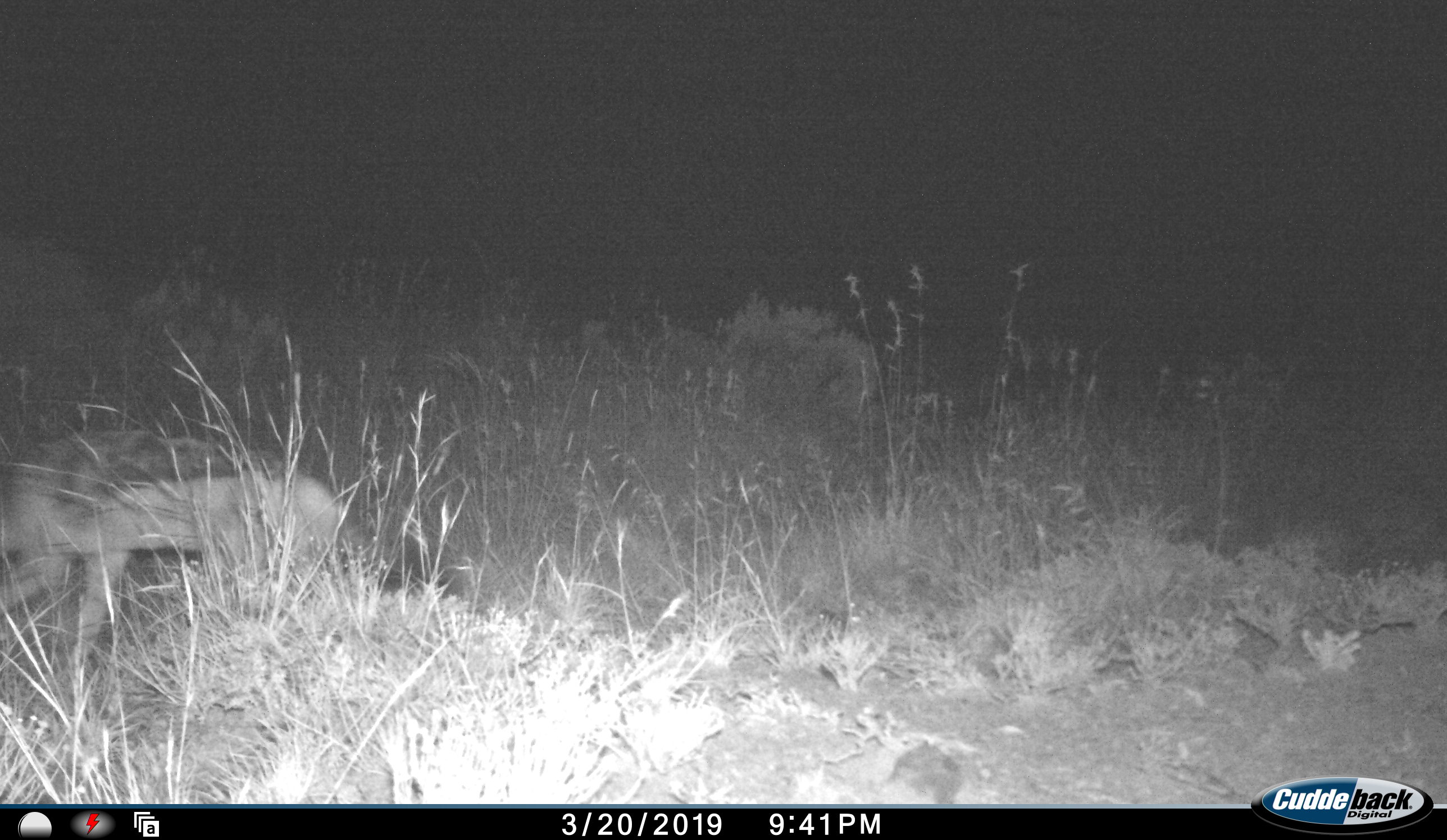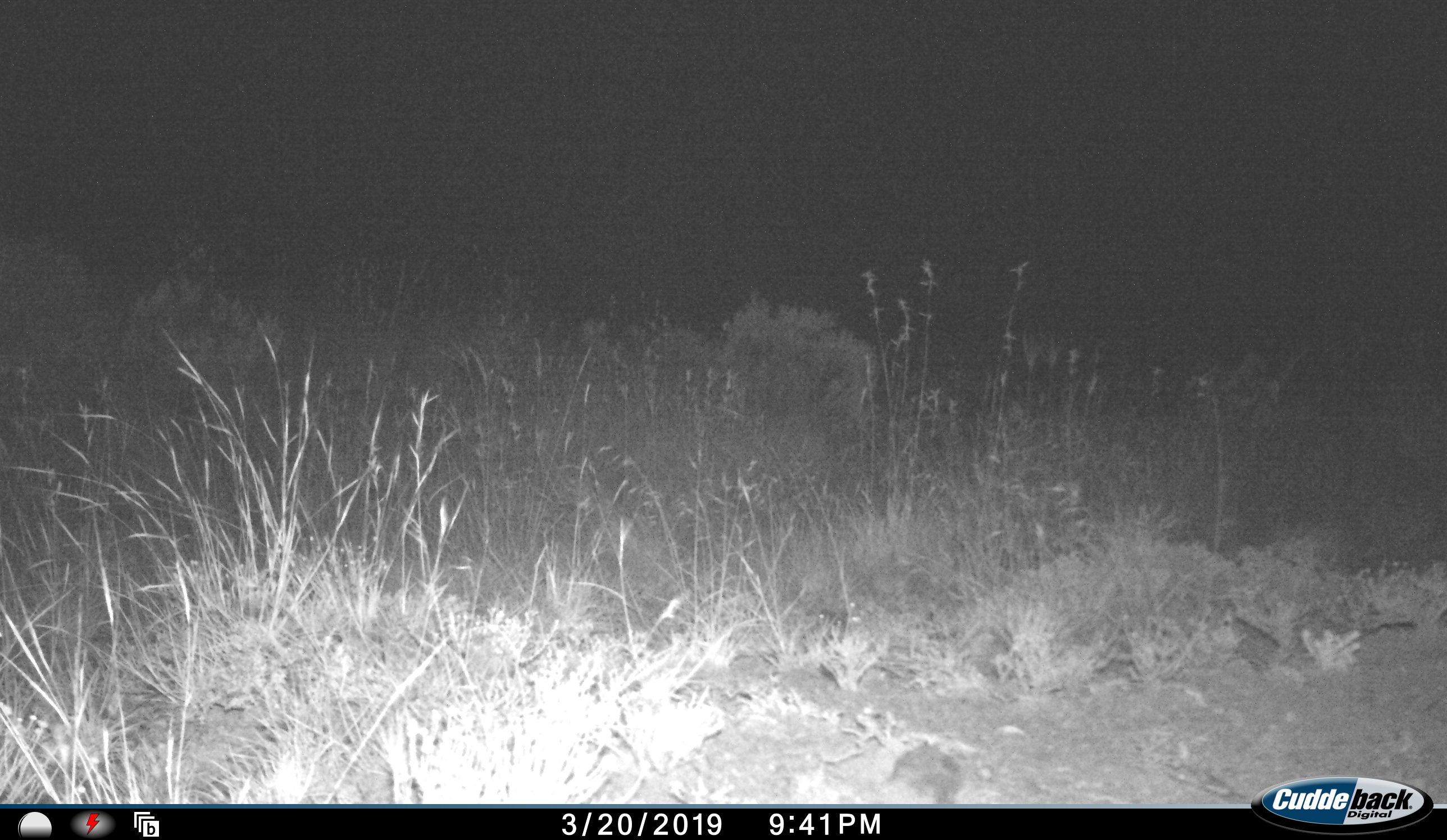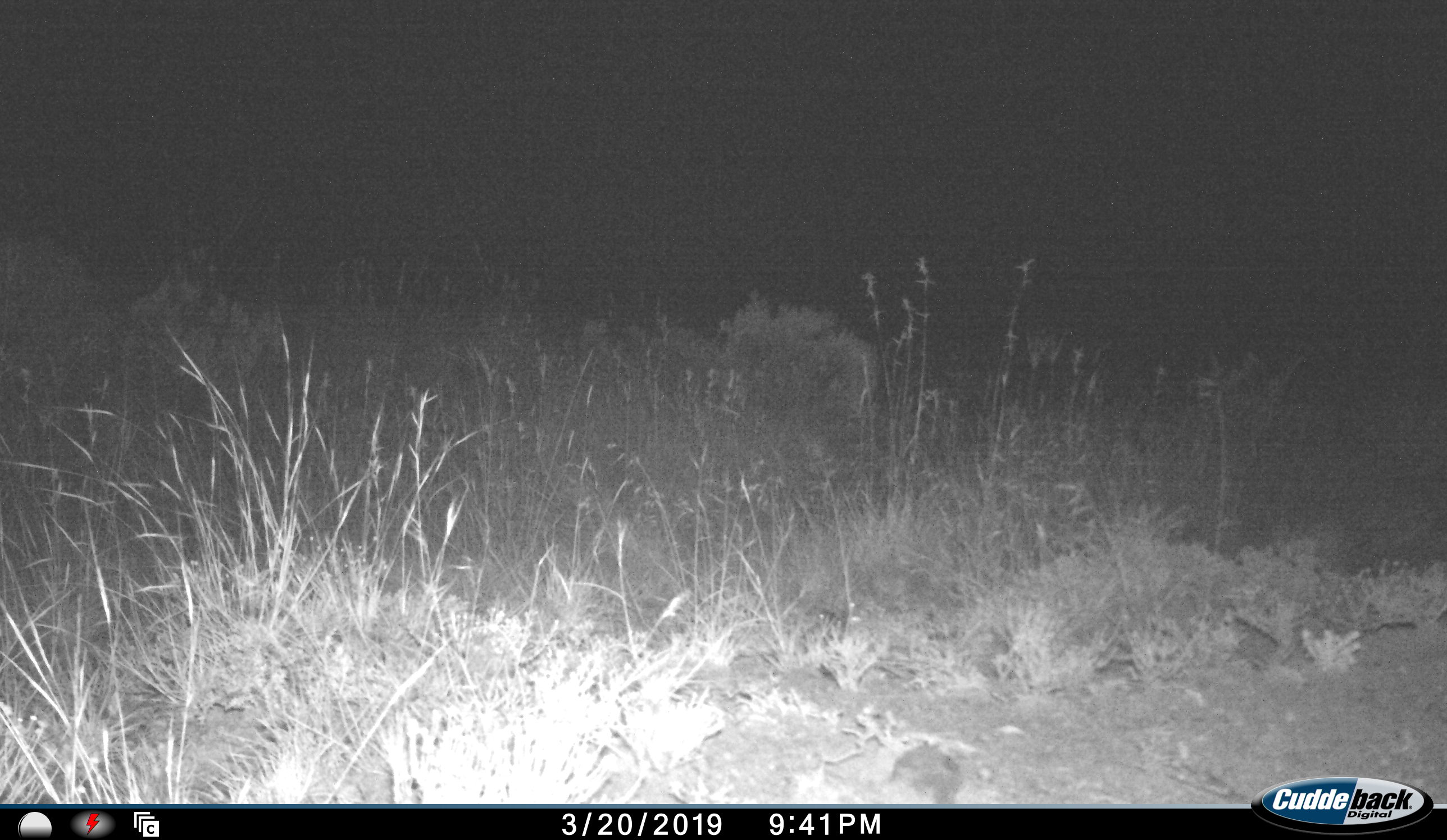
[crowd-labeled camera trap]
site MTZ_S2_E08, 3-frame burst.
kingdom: Animalia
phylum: Chordata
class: Mammalia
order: Carnivora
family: Canidae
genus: Lupulella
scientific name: Lupulella mesomelas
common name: black-backed jackal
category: jackalblackbacked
Jackalblackbacked (black-backed jackal) (Lupulella mesomelas), count 1. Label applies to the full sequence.